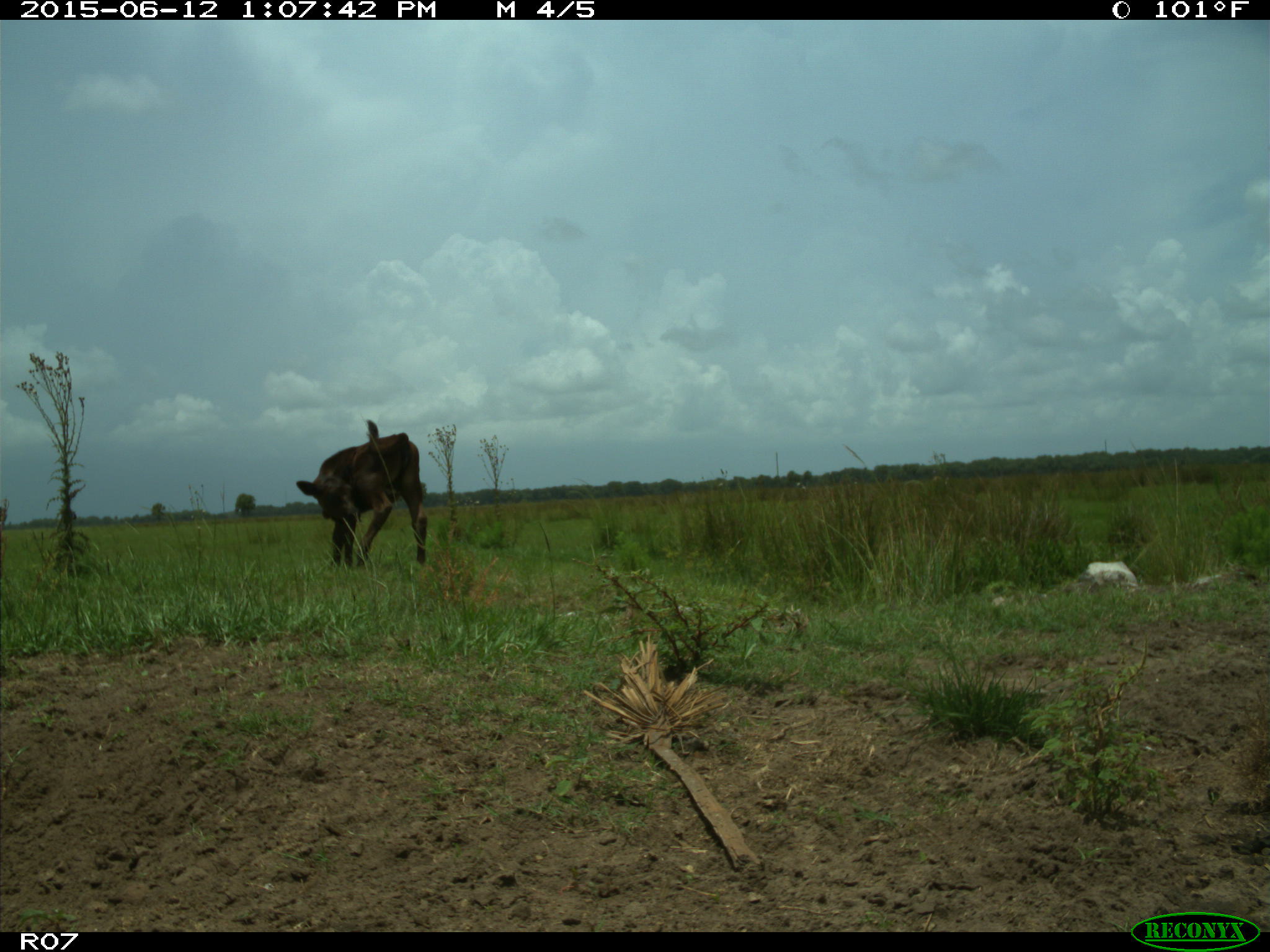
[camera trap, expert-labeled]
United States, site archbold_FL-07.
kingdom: Animalia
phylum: Chordata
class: Mammalia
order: Artiodactyla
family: Bovidae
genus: Bos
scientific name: Bos taurus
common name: domestic cow